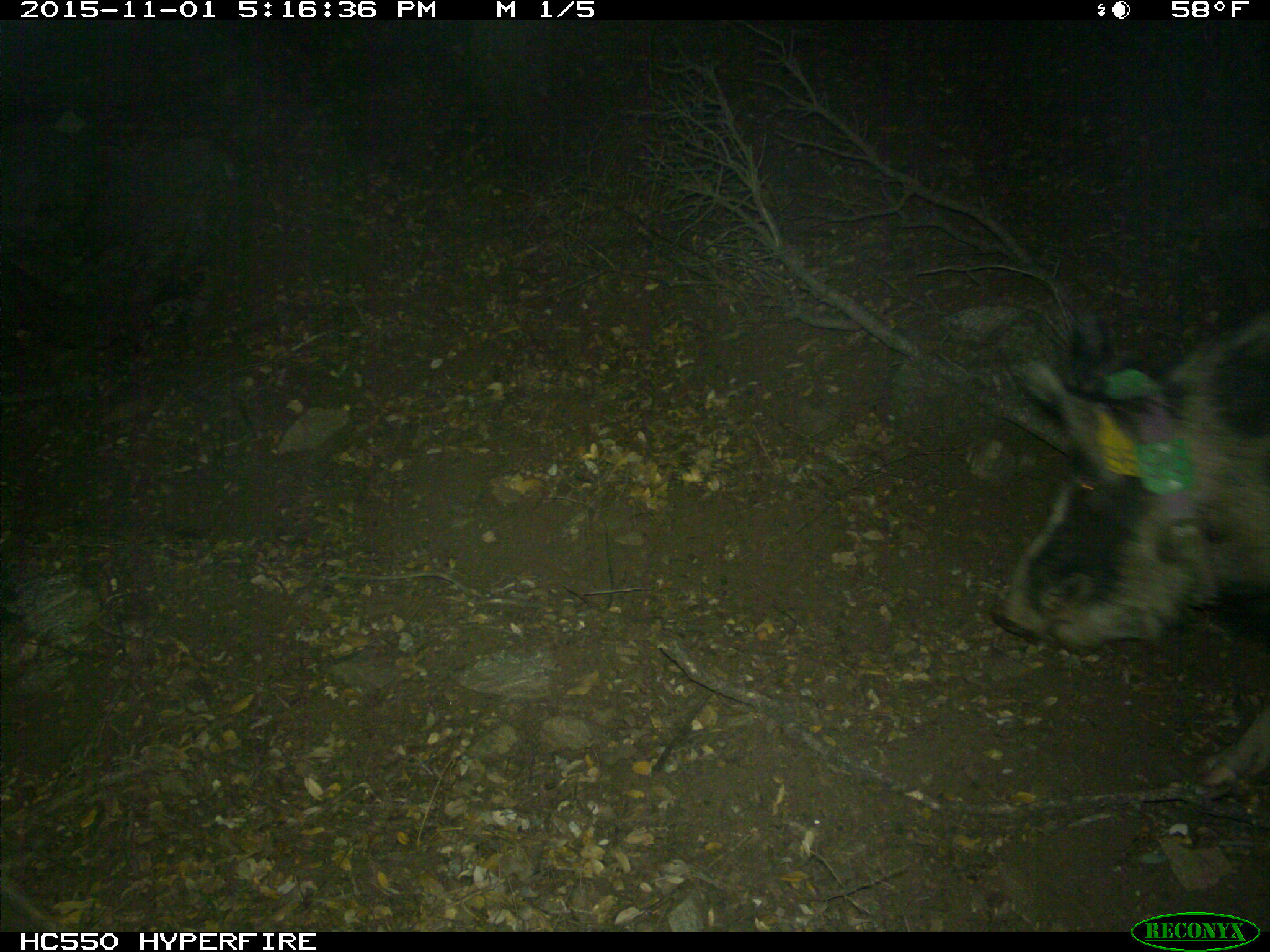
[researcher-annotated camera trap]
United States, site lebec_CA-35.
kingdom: Animalia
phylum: Chordata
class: Mammalia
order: Artiodactyla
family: Suidae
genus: Sus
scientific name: Sus scrofa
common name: wild boar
Sus scrofa (wild boar).